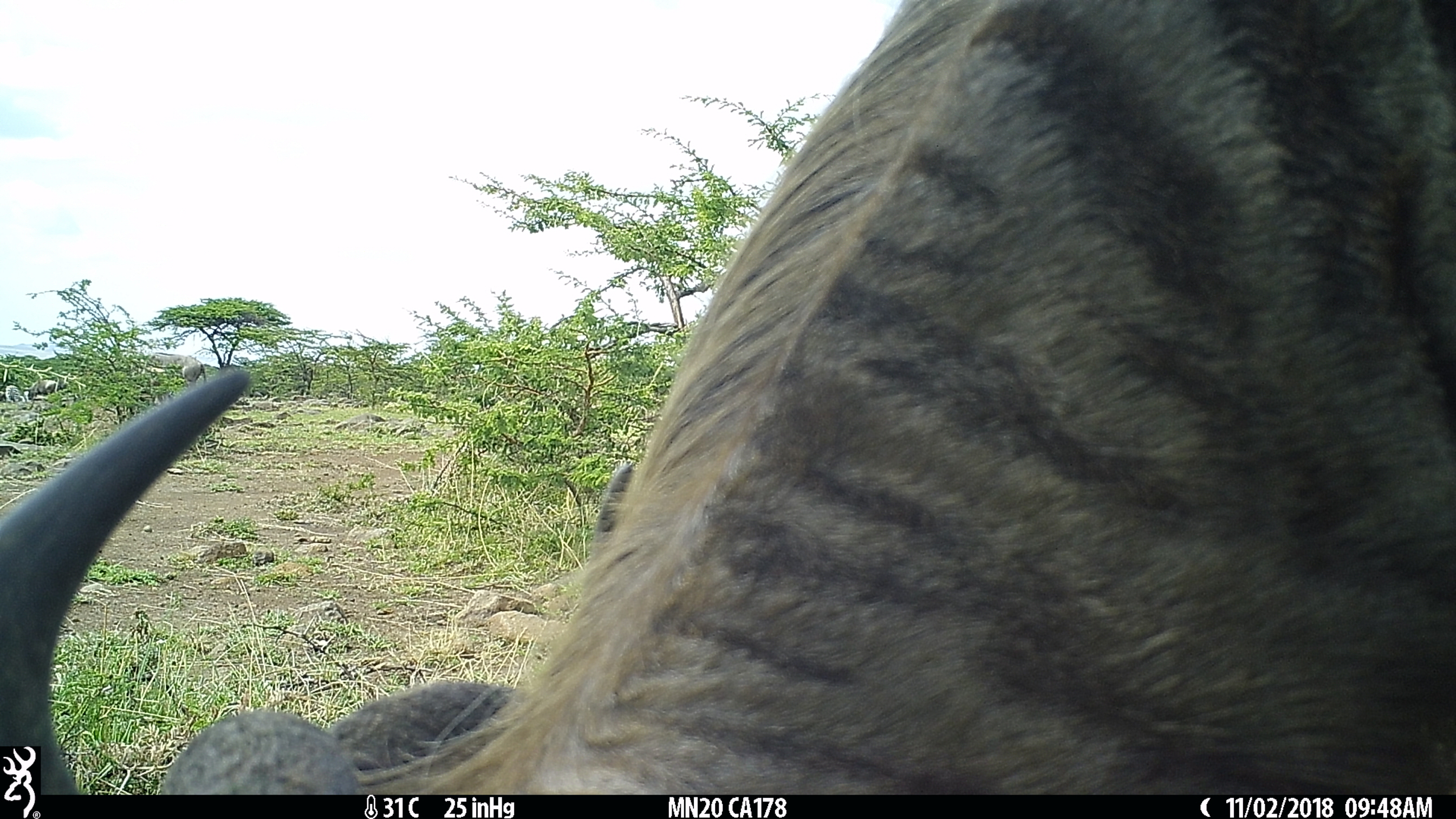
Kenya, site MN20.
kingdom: Animalia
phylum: Chordata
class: Mammalia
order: Artiodactyla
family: Bovidae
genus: Connochaetes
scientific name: Connochaetes taurinus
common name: blue wildebeest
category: wildebeest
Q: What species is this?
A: Wildebeest (blue wildebeest) (Connochaetes taurinus).